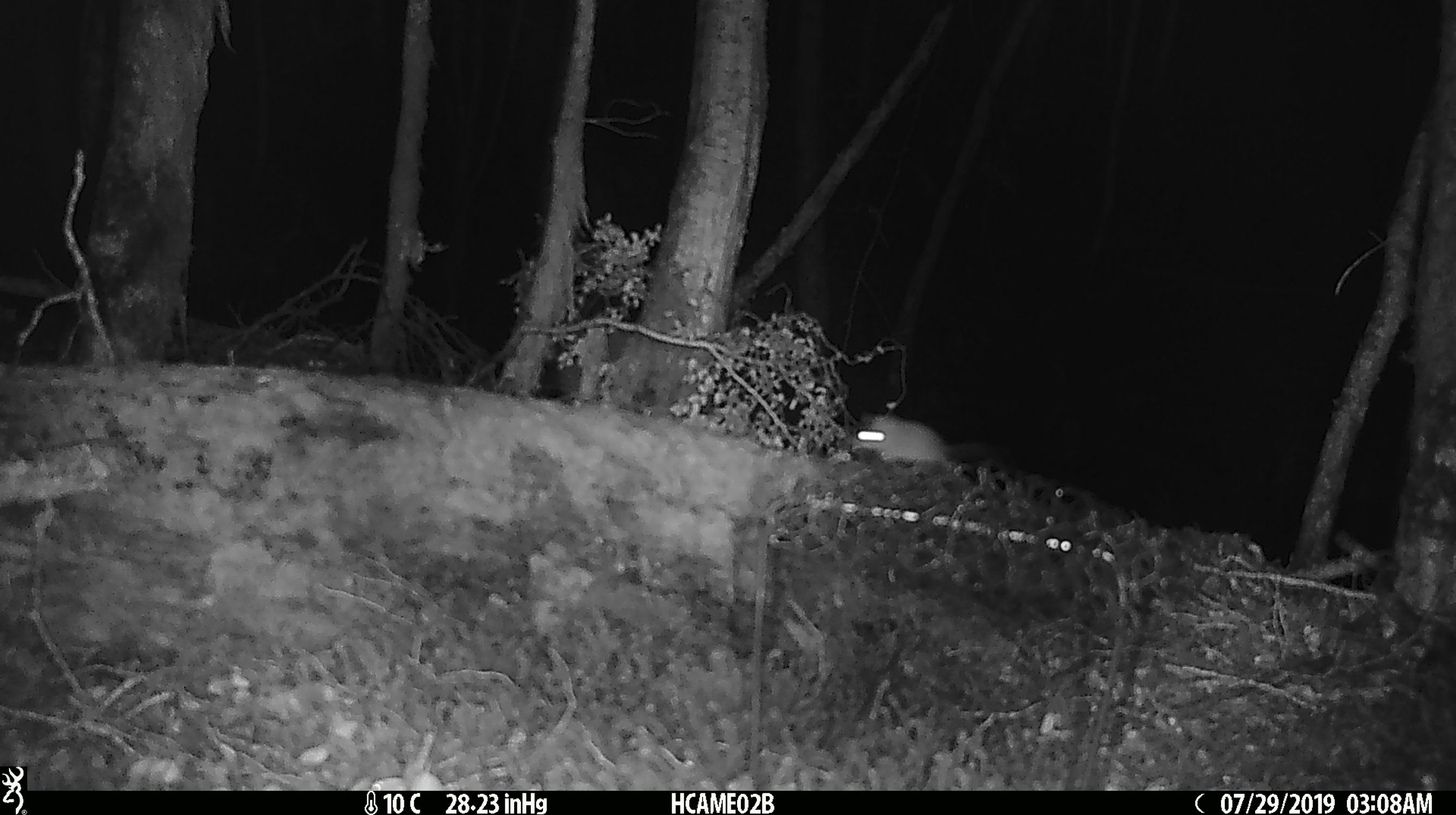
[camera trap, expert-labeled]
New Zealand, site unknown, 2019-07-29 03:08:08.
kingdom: Animalia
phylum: Chordata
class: Mammalia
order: Rodentia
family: Muridae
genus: Mus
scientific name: Mus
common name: mouse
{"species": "mouse (Mus)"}